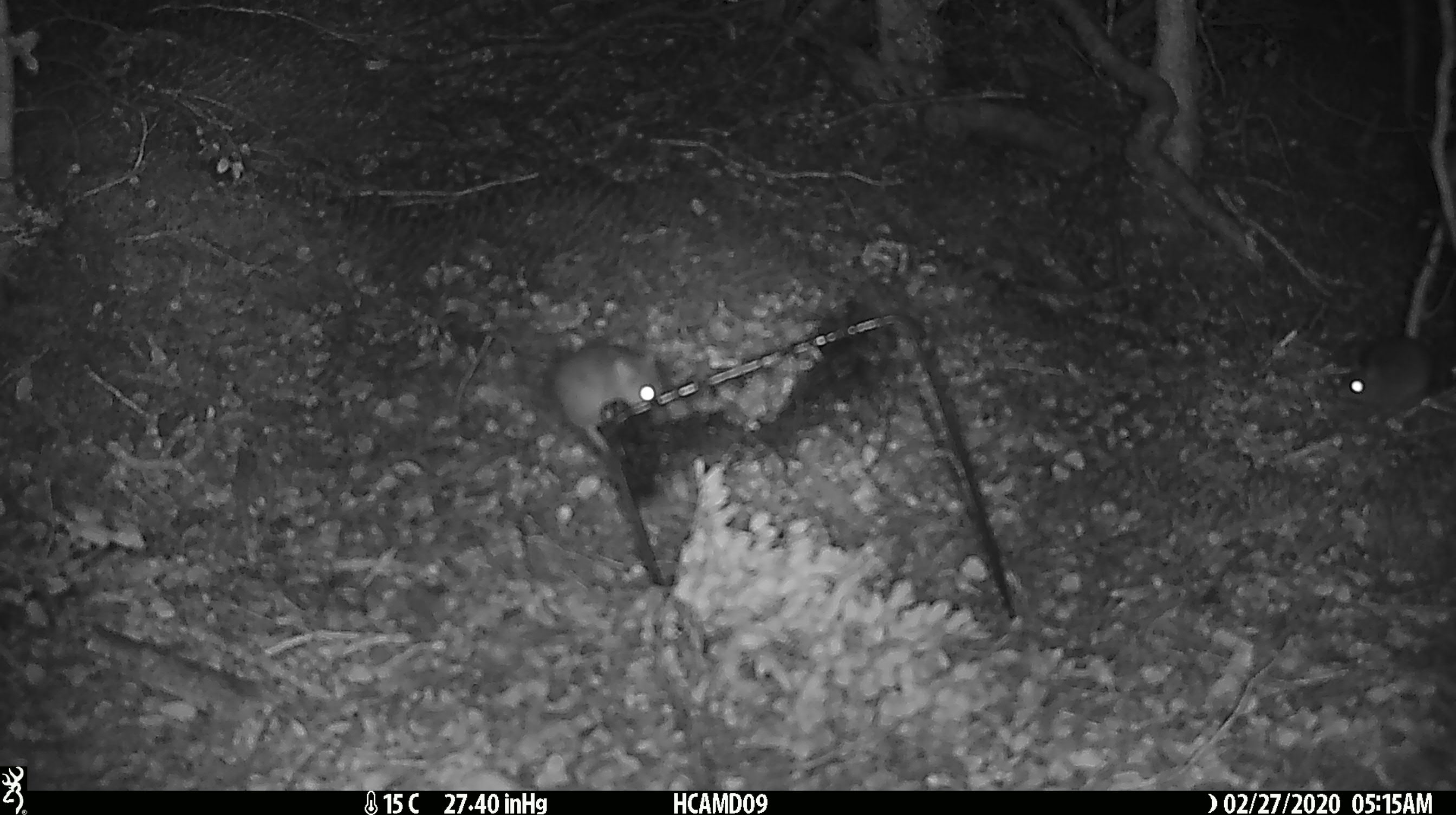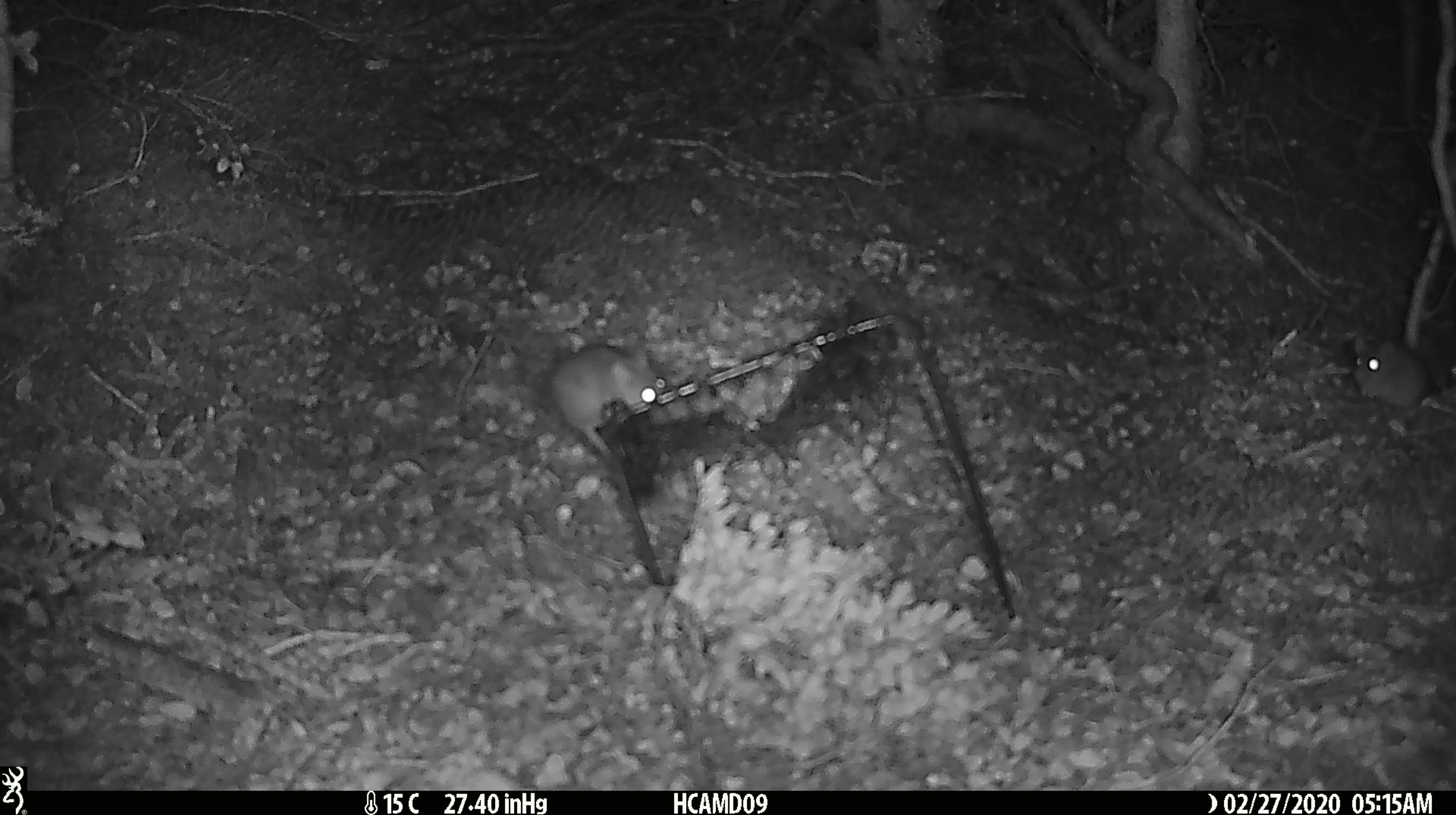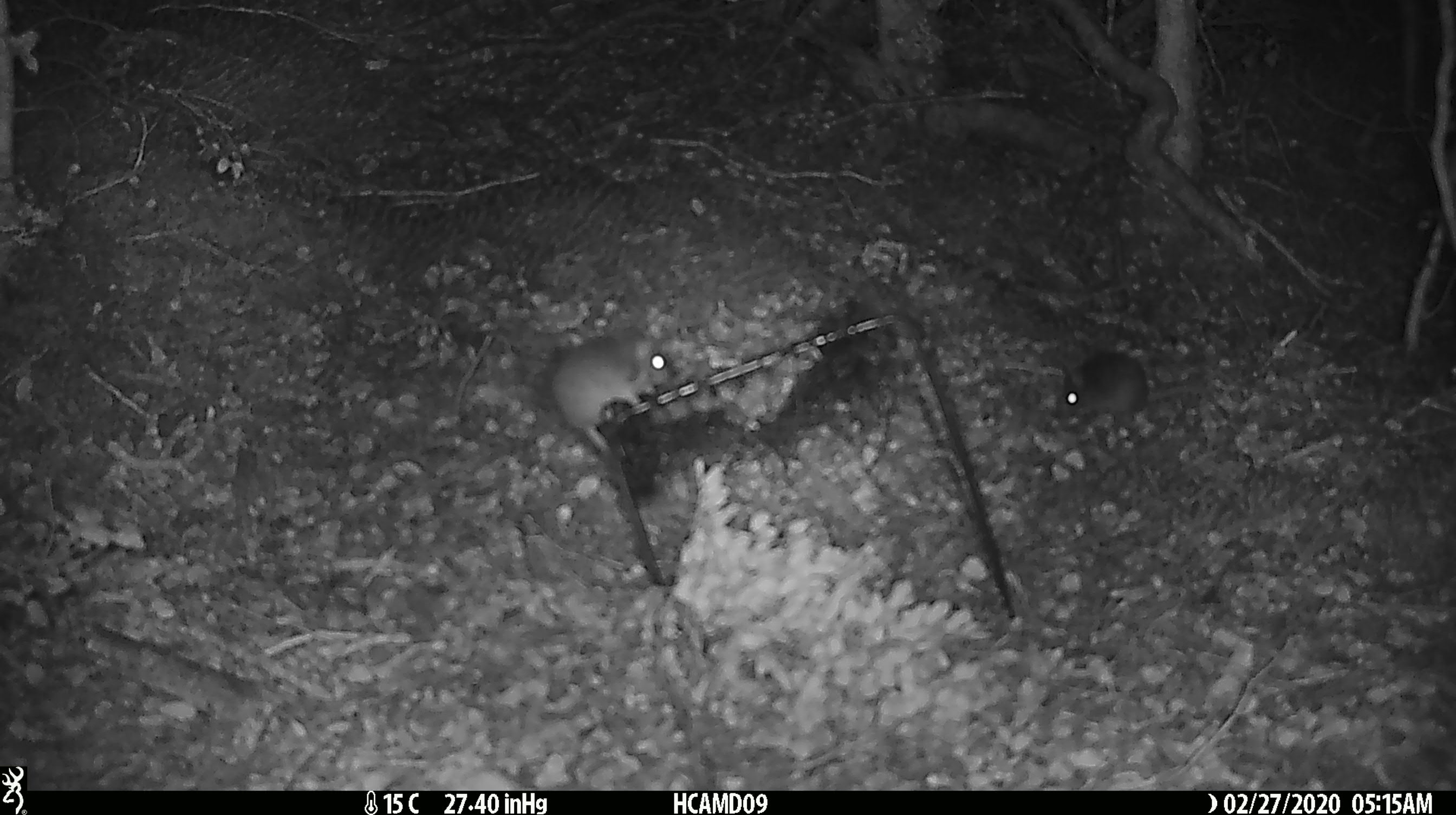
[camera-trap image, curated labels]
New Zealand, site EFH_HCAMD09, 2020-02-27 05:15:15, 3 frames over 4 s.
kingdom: Animalia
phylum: Chordata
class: Mammalia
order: Rodentia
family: Muridae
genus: Mus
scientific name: Mus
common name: mouse